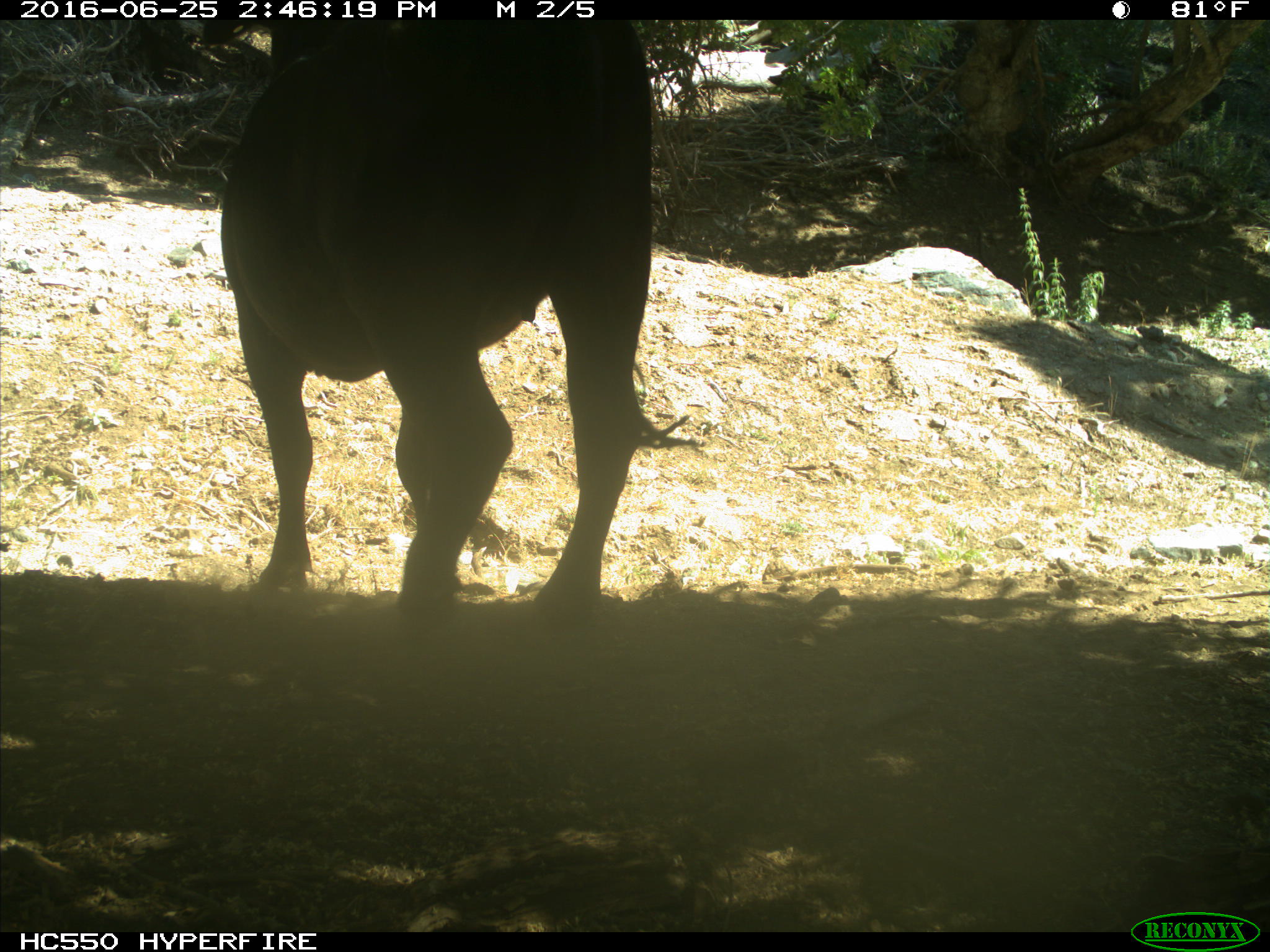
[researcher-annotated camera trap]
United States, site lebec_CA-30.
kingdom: Animalia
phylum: Chordata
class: Mammalia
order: Artiodactyla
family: Bovidae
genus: Bos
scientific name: Bos taurus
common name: domestic cow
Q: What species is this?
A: Bos taurus (domestic cow).